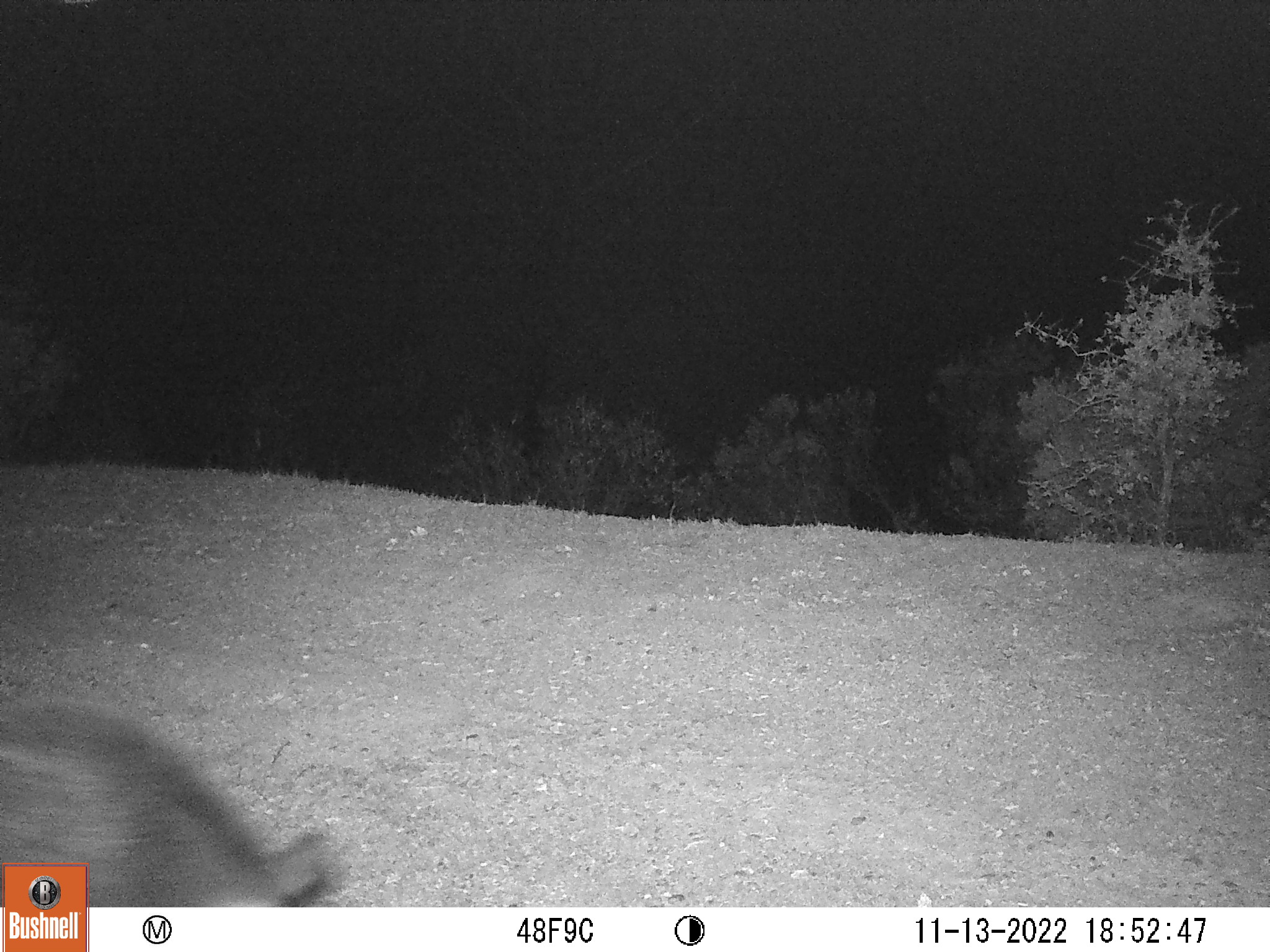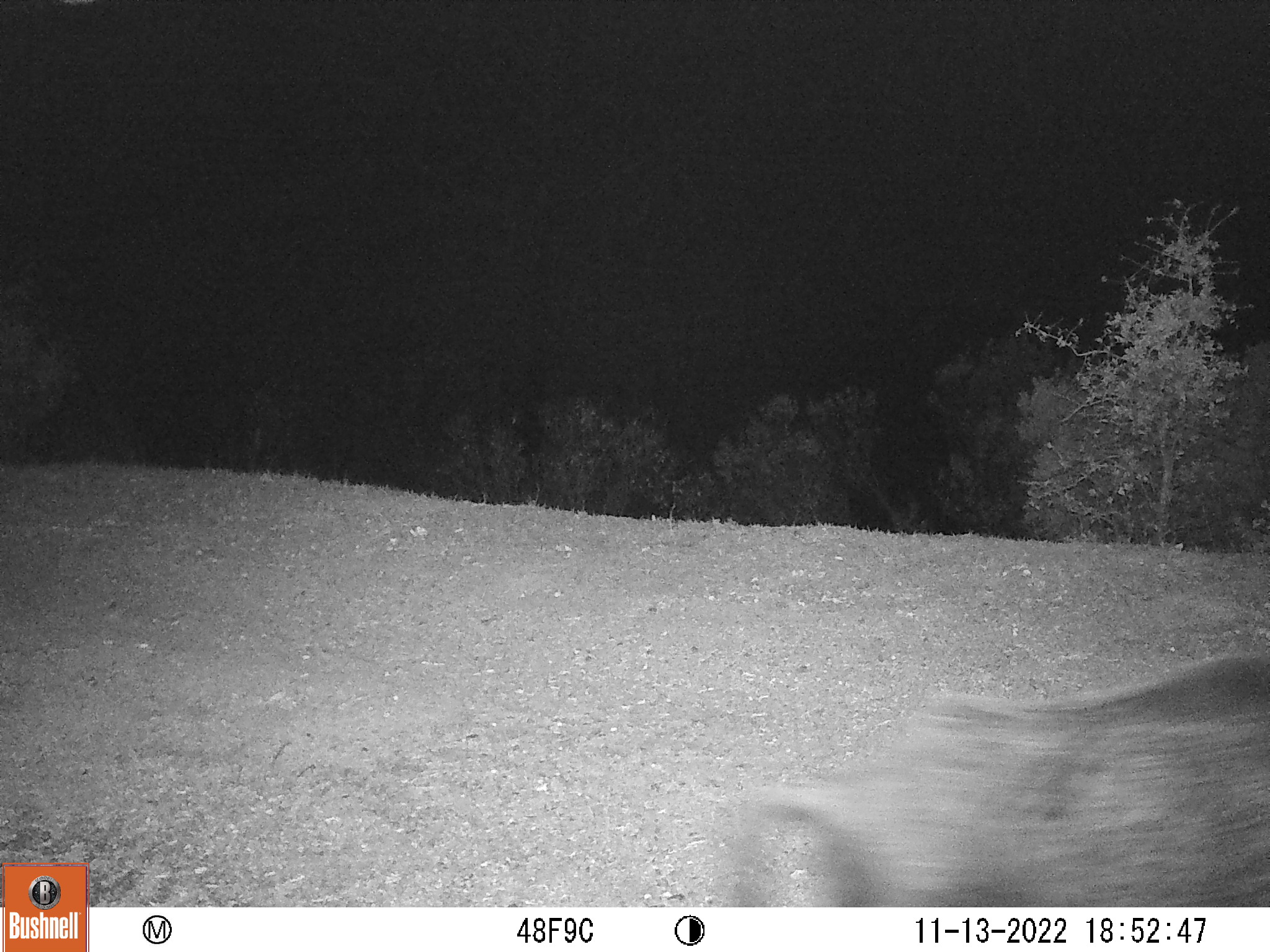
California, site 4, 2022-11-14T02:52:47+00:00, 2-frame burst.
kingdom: Animalia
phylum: Chordata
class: Mammalia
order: Artiodactyla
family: Suidae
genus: Sus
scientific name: Sus scrofa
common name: wild boar